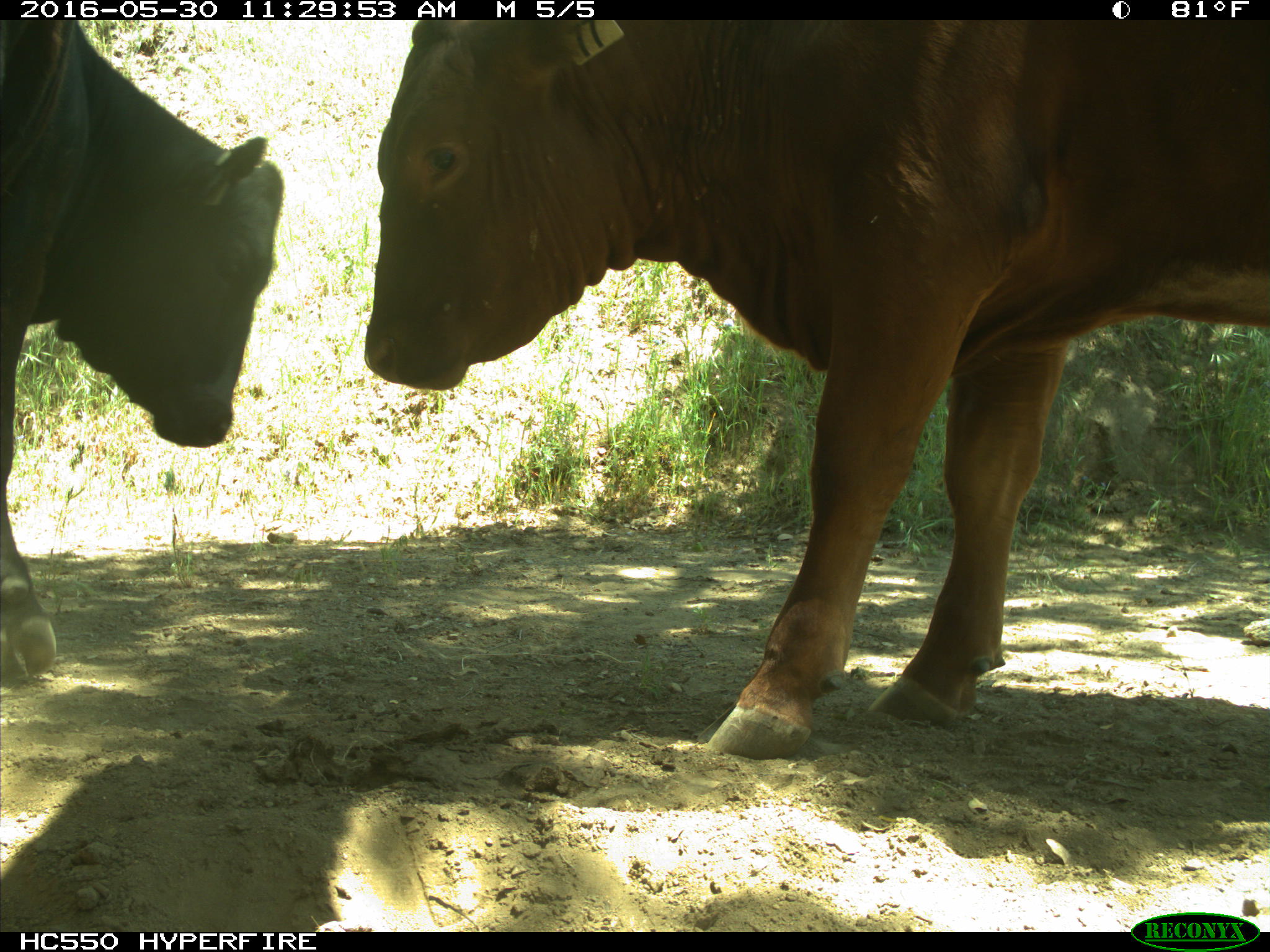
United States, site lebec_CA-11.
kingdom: Animalia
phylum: Chordata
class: Mammalia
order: Artiodactyla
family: Bovidae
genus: Bos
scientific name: Bos taurus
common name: domestic cow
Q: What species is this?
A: Bos taurus (domestic cow).